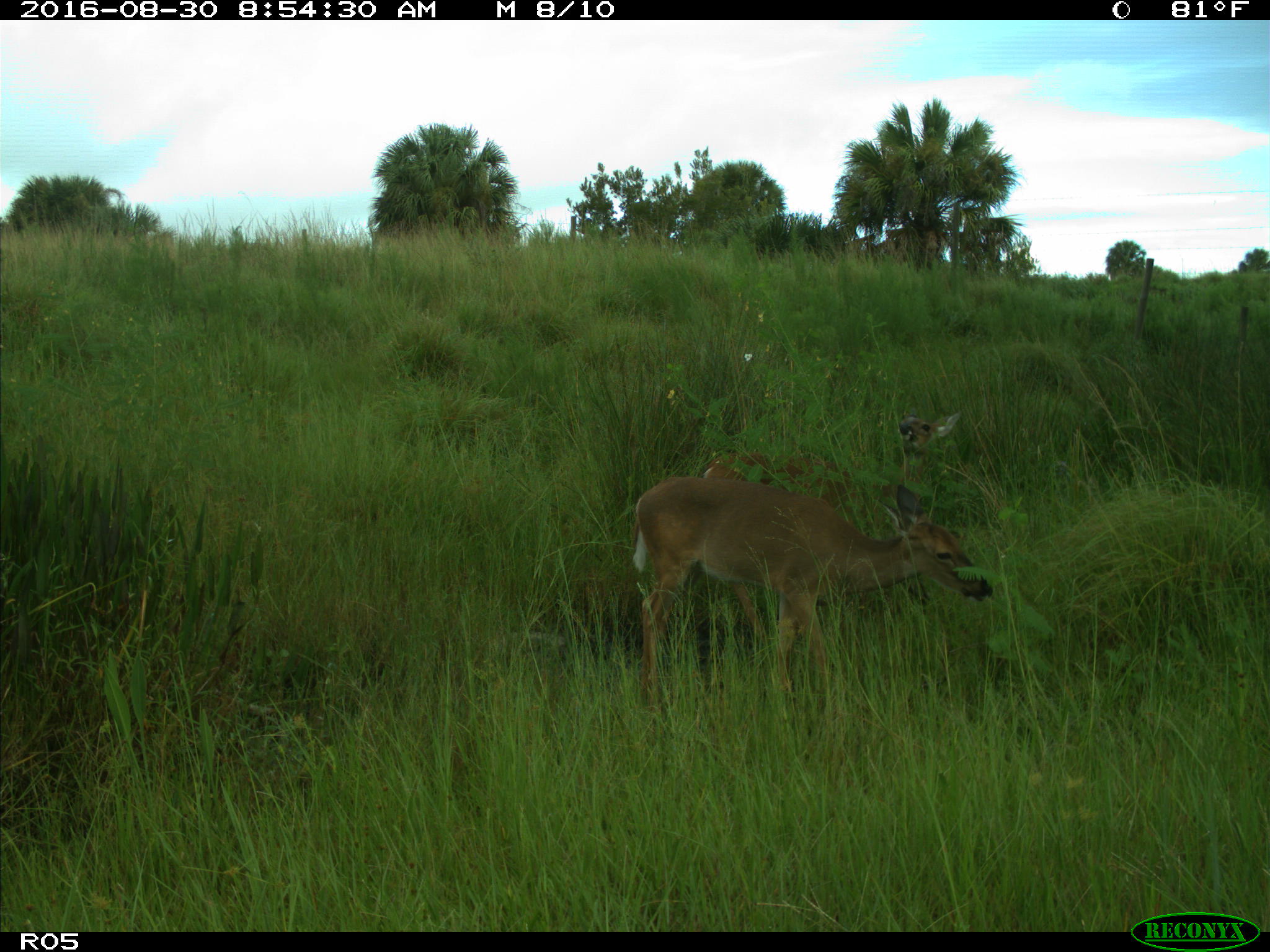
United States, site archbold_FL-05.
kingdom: Animalia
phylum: Chordata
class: Mammalia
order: Artiodactyla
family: Cervidae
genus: Odocoileus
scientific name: Odocoileus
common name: deer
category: unidentified deer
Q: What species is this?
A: Unidentified deer (deer) (Odocoileus).